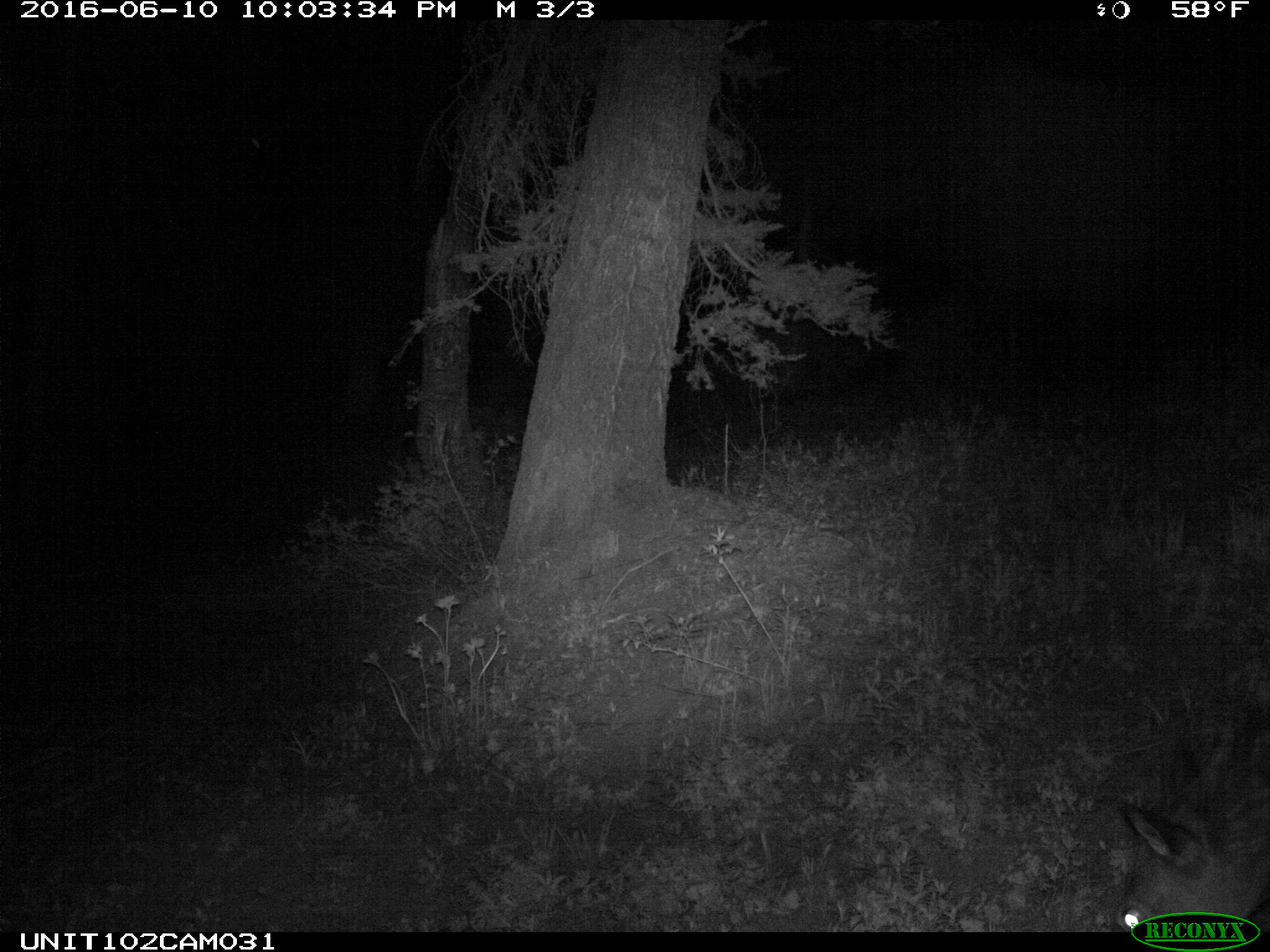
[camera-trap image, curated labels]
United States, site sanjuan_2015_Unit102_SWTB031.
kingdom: Animalia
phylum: Chordata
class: Mammalia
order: Artiodactyla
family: Cervidae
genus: Cervus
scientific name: Cervus elaphus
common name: red deer